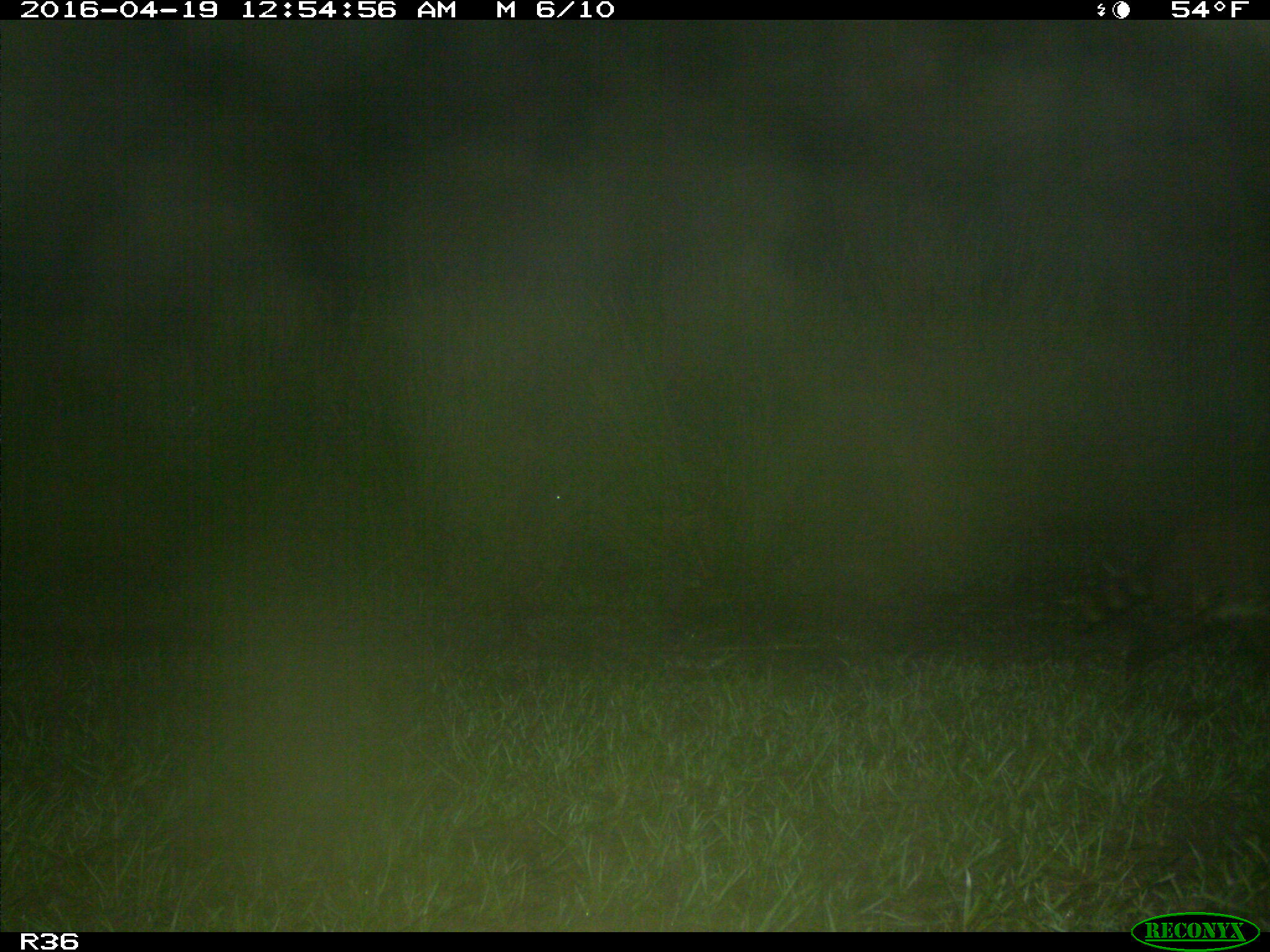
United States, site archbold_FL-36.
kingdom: Animalia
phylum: Chordata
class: Mammalia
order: Carnivora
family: Procyonidae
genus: Procyon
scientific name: Procyon lotor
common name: common raccoon